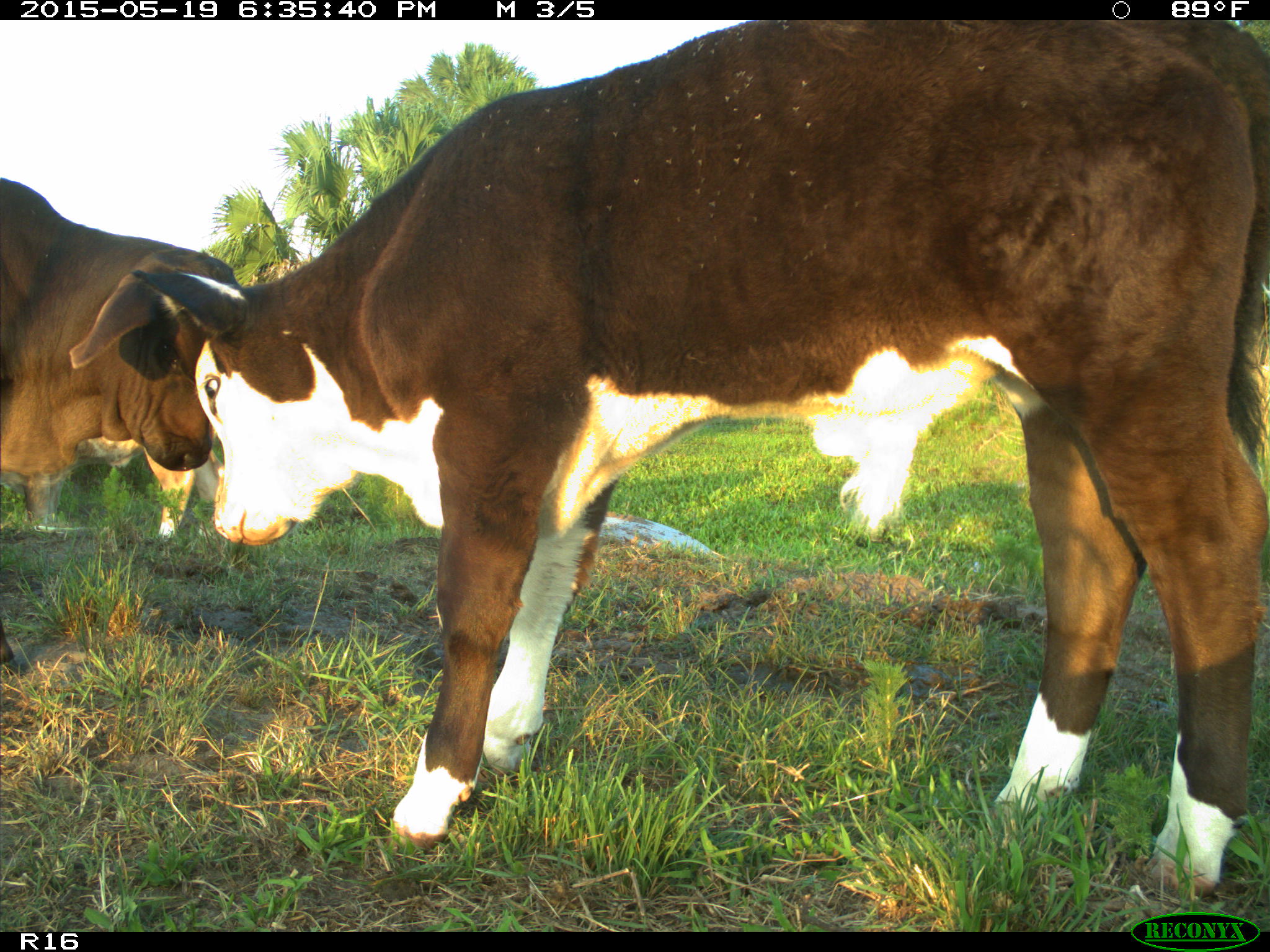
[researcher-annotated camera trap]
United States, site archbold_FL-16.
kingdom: Animalia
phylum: Chordata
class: Mammalia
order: Artiodactyla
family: Bovidae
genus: Bos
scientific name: Bos taurus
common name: domestic cow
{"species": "Bos taurus (domestic cow)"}